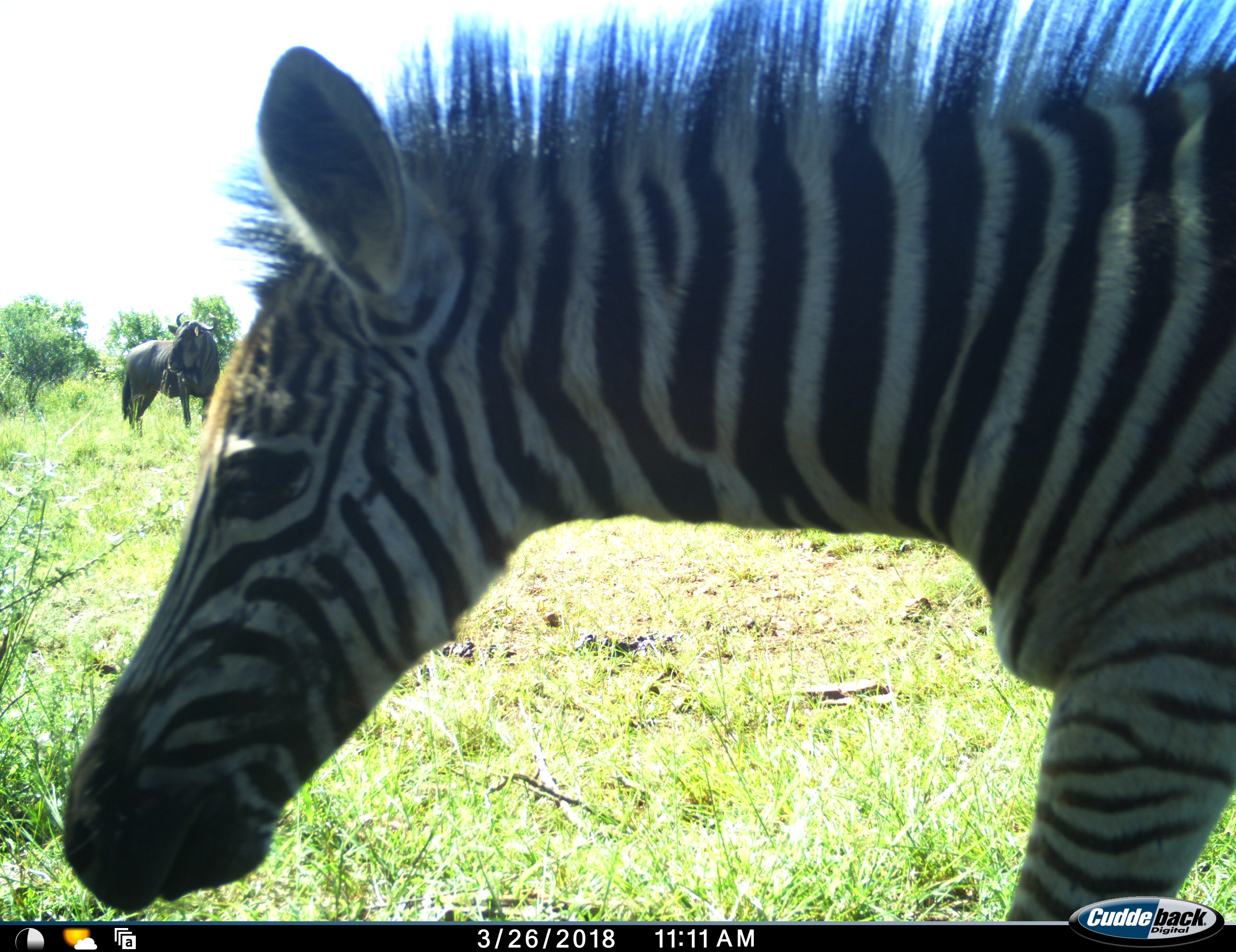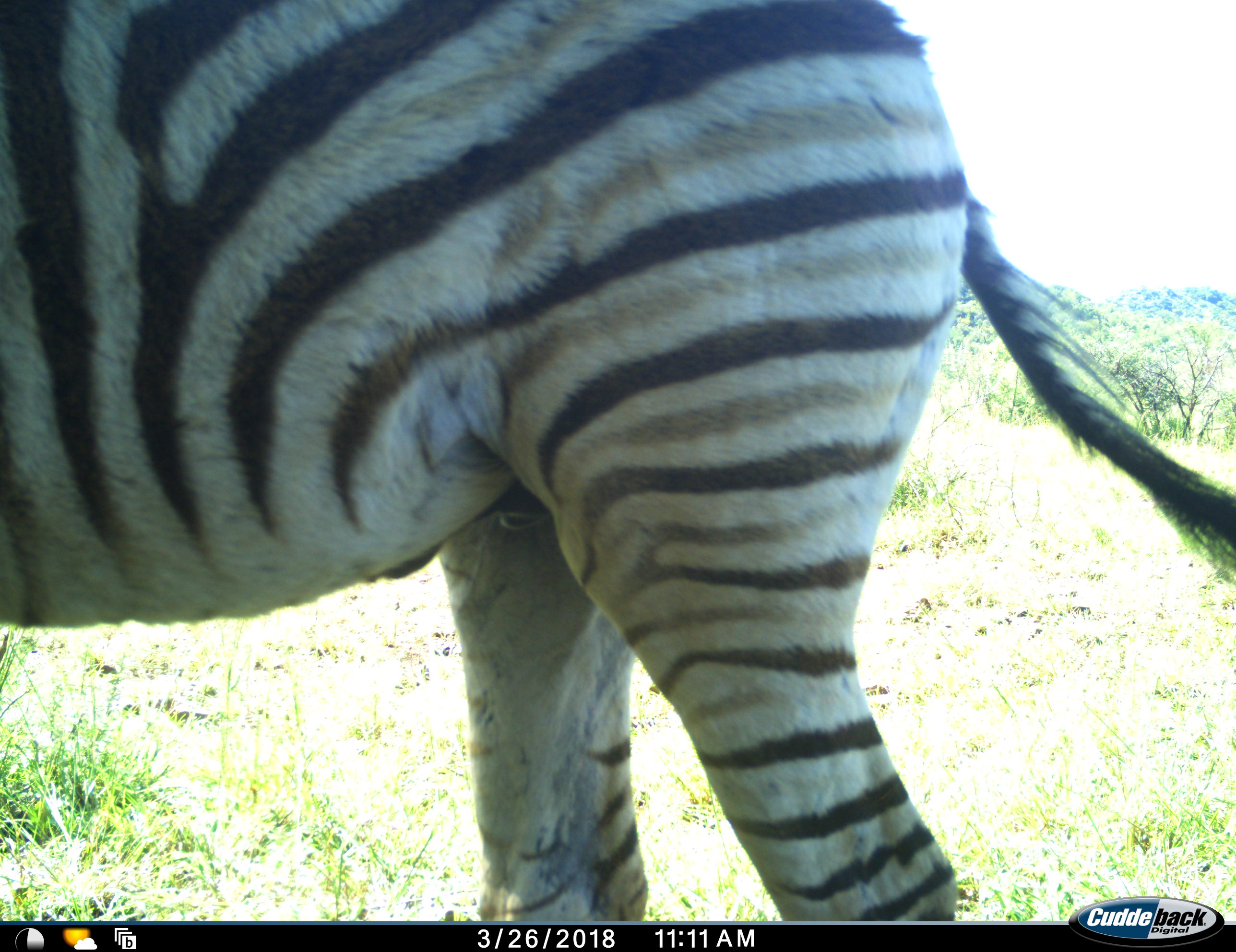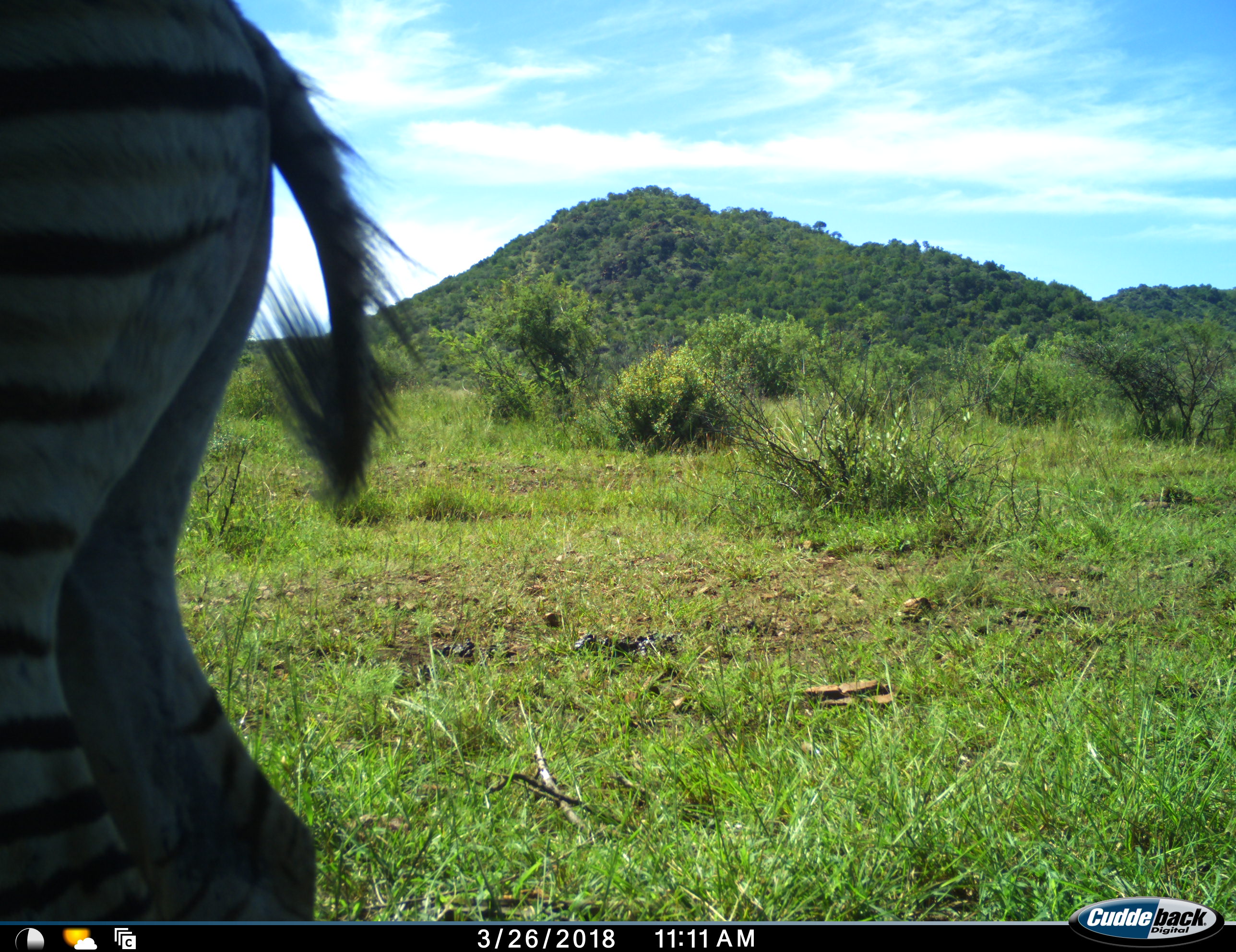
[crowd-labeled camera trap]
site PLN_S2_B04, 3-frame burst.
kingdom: Animalia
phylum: Chordata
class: Mammalia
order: Artiodactyla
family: Bovidae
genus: Connochaetes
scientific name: Connochaetes taurinus taurinus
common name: blue wildebeest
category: wildebeestblue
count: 1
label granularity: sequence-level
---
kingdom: Animalia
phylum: Chordata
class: Mammalia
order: Perissodactyla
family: Equidae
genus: Equus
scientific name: Equus quagga burchellii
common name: burchell's zebra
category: zebraburchells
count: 1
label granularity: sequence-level